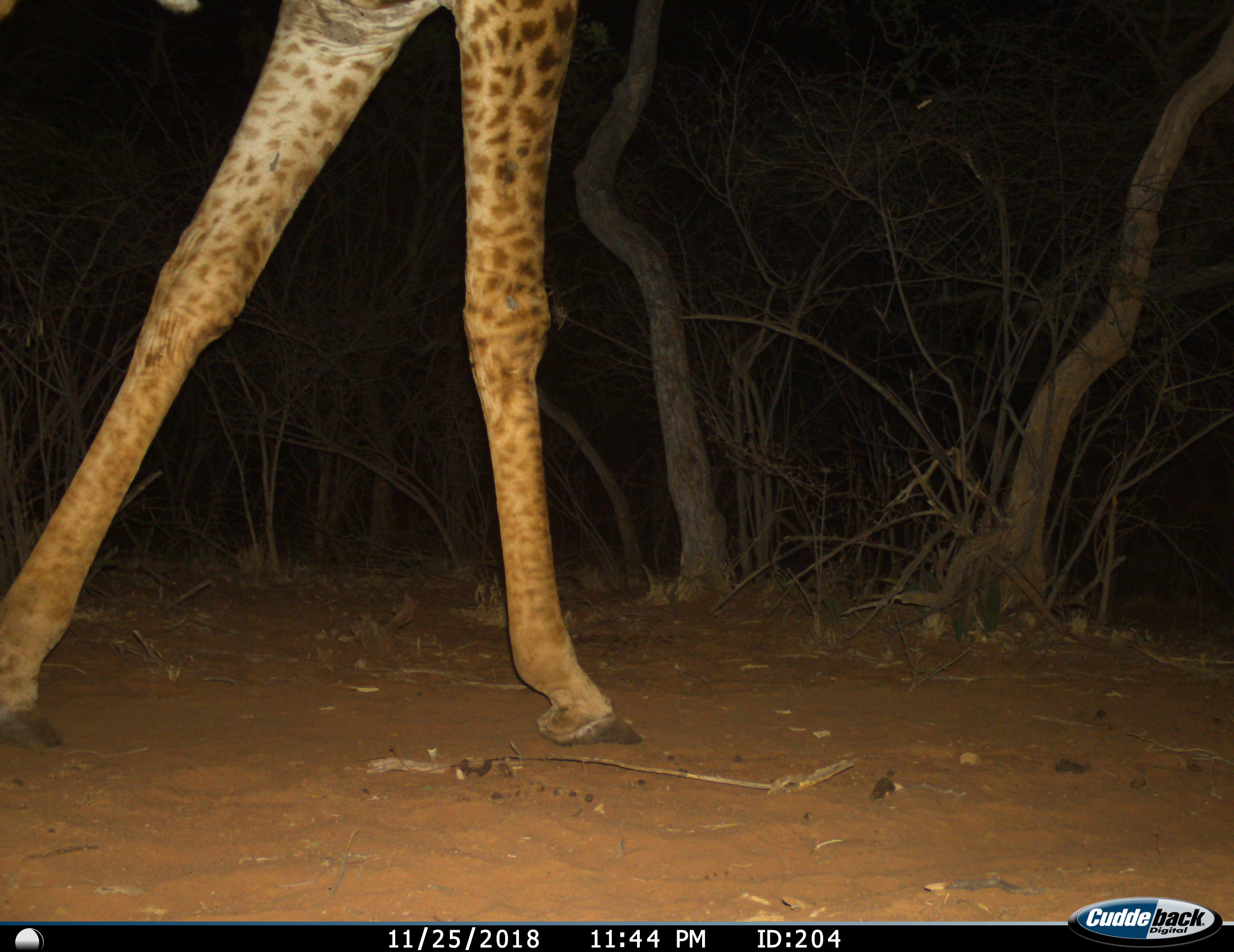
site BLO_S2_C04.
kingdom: Animalia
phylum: Chordata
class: Mammalia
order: Artiodactyla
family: Giraffidae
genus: Giraffa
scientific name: Giraffa camelopardalis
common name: giraffe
Giraffe (Giraffa camelopardalis), count 1. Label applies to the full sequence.